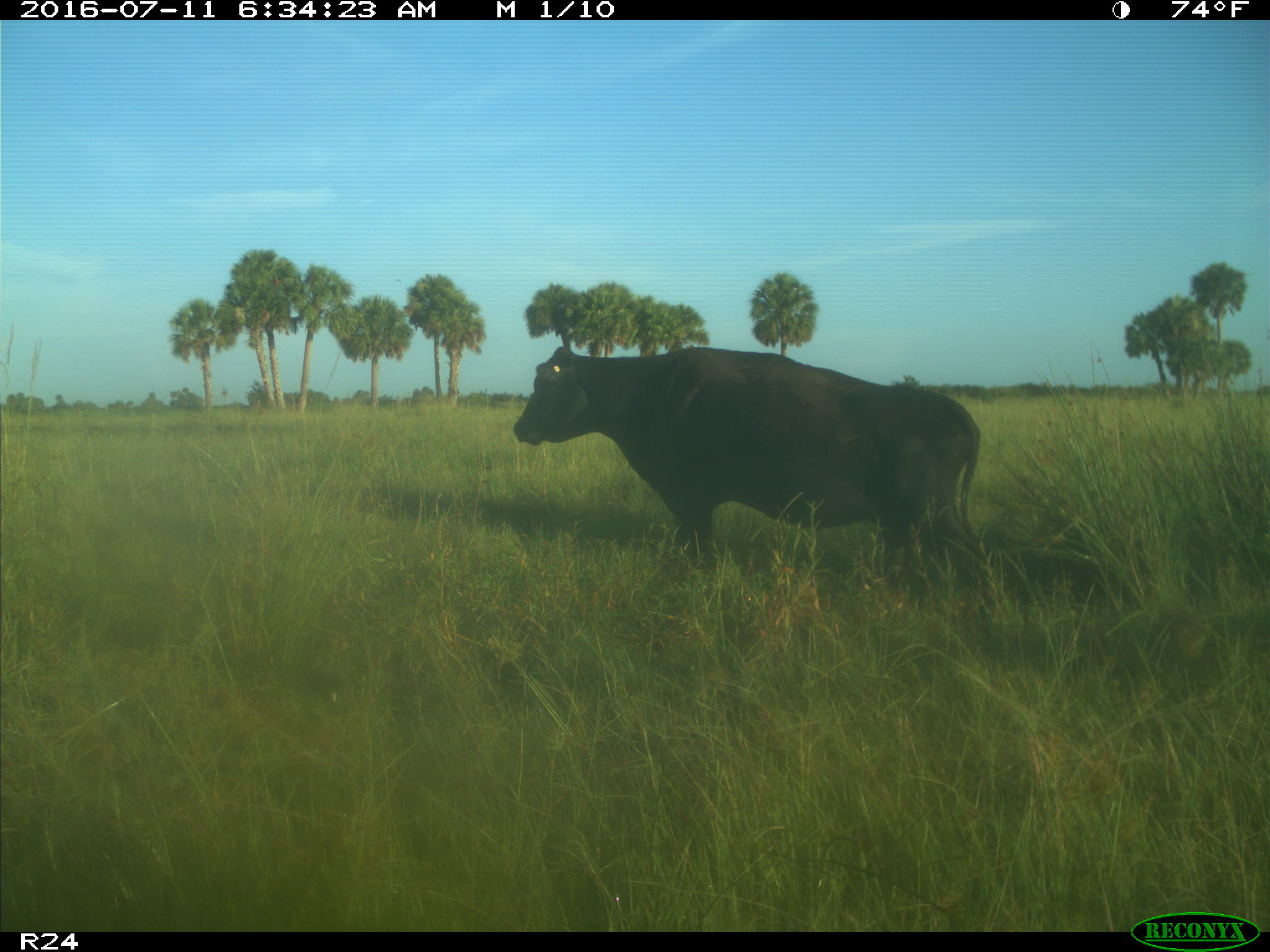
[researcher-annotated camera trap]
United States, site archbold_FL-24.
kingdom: Animalia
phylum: Chordata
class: Mammalia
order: Artiodactyla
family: Bovidae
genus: Bos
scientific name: Bos taurus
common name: domestic cow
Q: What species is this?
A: Bos taurus (domestic cow).